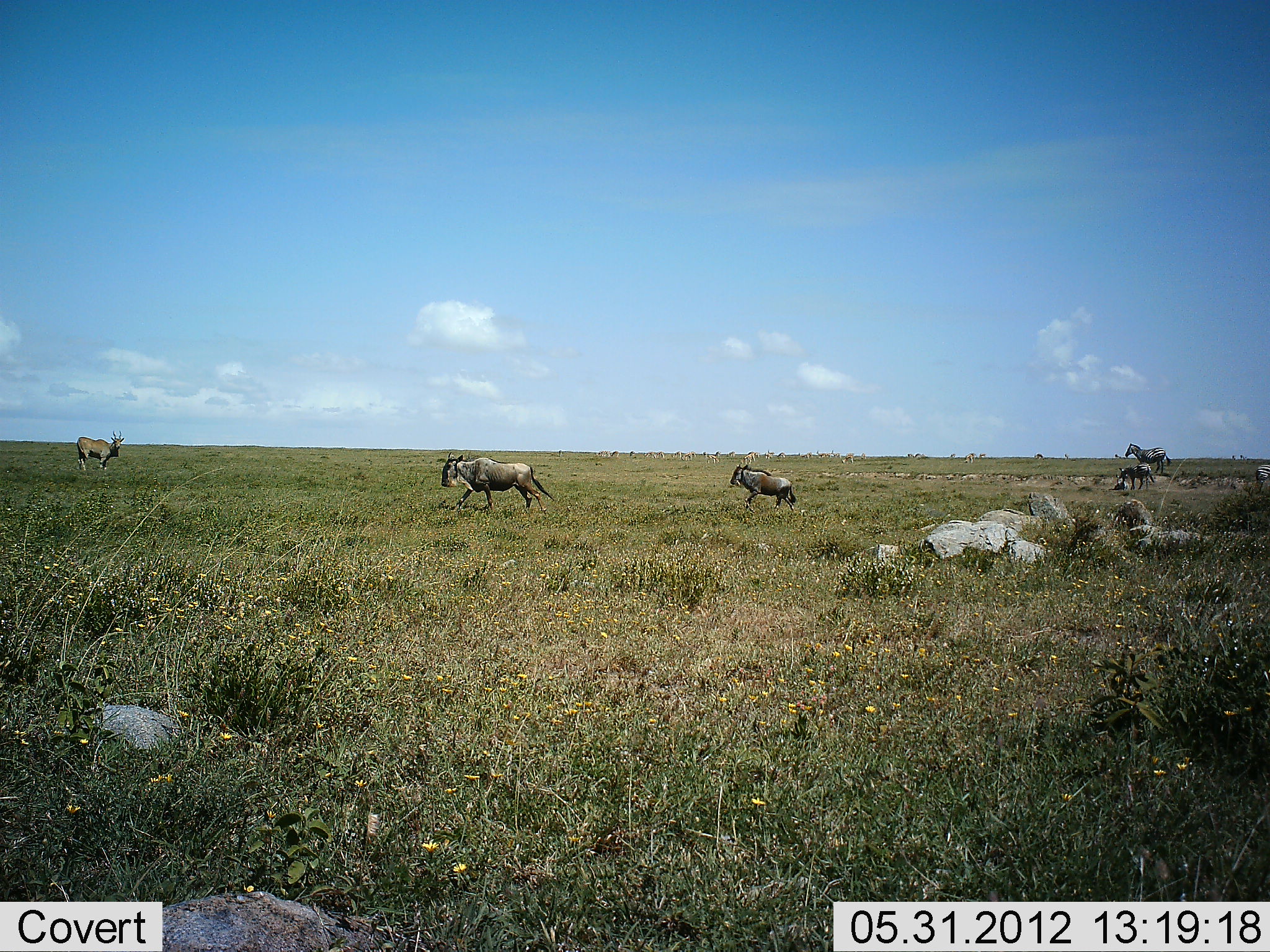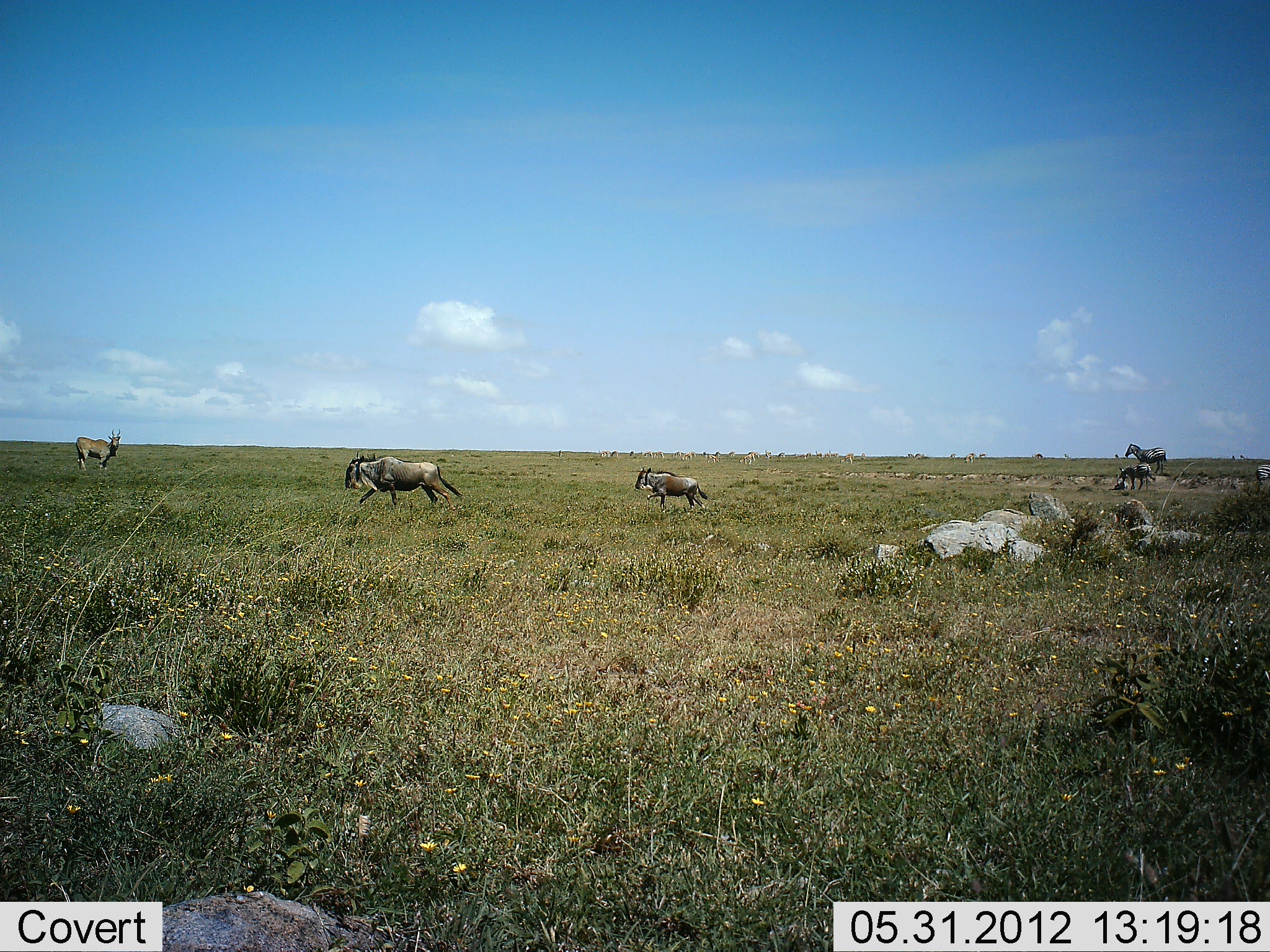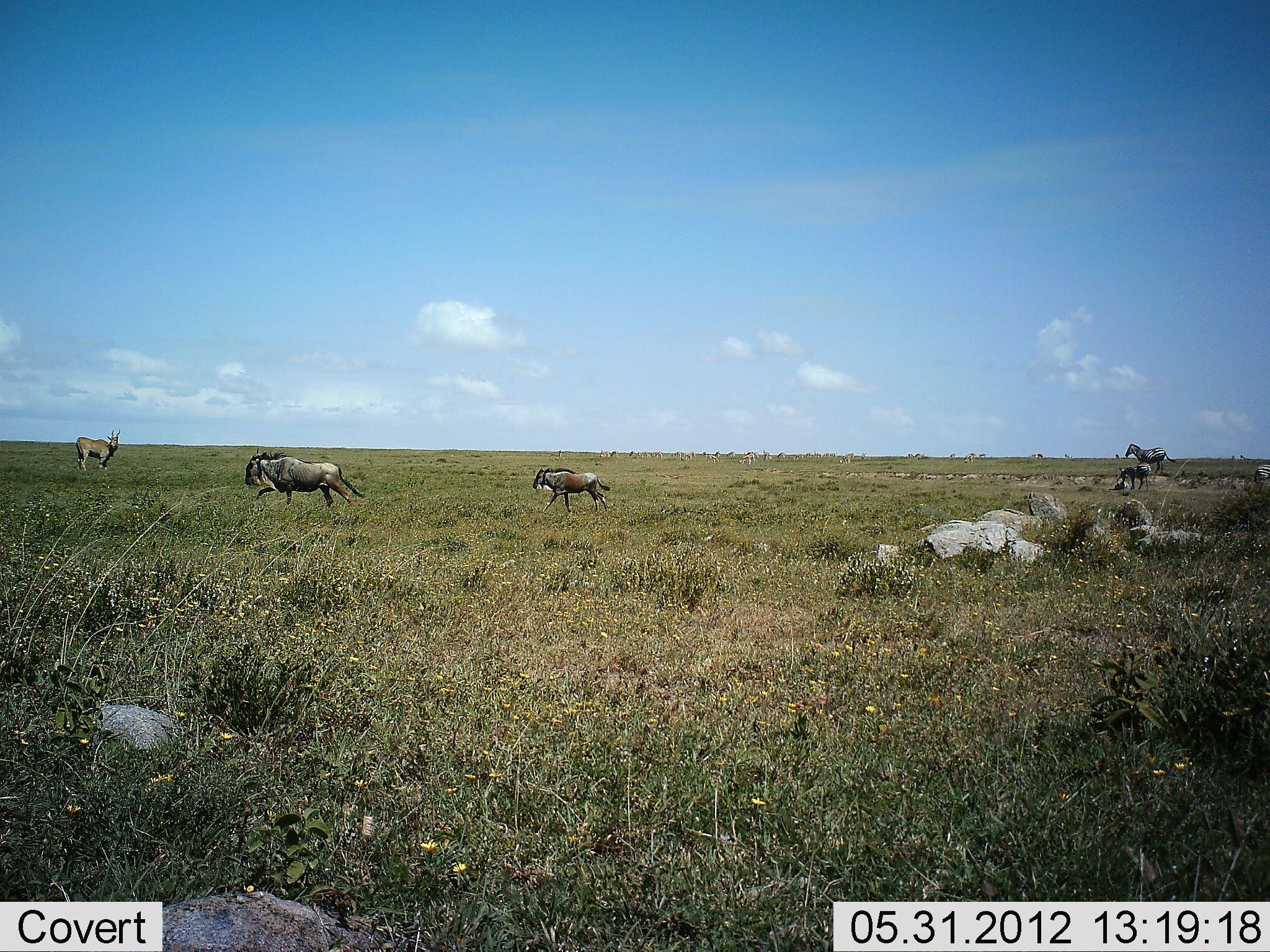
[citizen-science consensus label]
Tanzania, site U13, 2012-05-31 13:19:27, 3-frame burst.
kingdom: Animalia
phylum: Chordata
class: Mammalia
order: Artiodactyla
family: Bovidae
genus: Connochaetes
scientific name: Connochaetes taurinus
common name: blue wildebeest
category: wildebeest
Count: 4.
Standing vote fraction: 23%.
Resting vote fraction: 0%.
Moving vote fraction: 95%.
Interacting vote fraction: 5%.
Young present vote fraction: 41%.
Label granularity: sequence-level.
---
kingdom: Animalia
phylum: Chordata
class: Mammalia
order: Perissodactyla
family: Equidae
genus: Equus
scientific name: Equus quagga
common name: plains zebra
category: zebra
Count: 2.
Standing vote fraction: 100%.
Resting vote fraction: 0%.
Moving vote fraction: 0%.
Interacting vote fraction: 0%.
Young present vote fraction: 10%.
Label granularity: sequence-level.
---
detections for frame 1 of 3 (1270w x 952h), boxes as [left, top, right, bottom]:
animal: [441, 452, 556, 513]; [730, 463, 797, 512]; [76, 430, 124, 471]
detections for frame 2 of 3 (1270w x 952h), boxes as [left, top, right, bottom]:
animal: [345, 450, 462, 511]; [635, 467, 707, 510]; [75, 429, 121, 471]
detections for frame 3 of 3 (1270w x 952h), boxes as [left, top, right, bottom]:
animal: [245, 447, 365, 507]; [532, 465, 612, 514]; [76, 429, 121, 471]